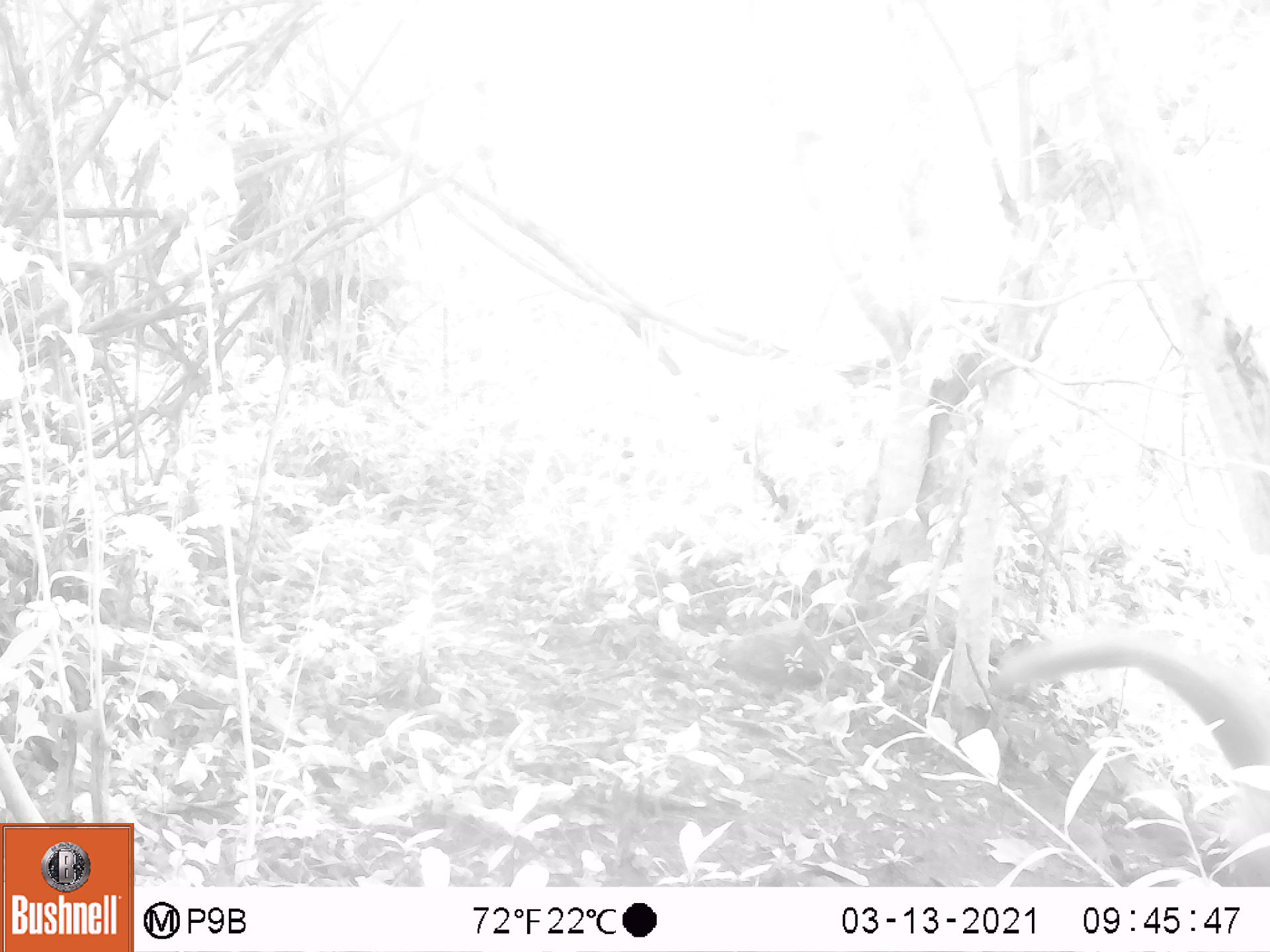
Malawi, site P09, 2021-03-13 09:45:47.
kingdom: Animalia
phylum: Chordata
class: Mammalia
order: Primates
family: Cercopithecidae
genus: Papio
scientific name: Papio cynocephalus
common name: yellow baboon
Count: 1.